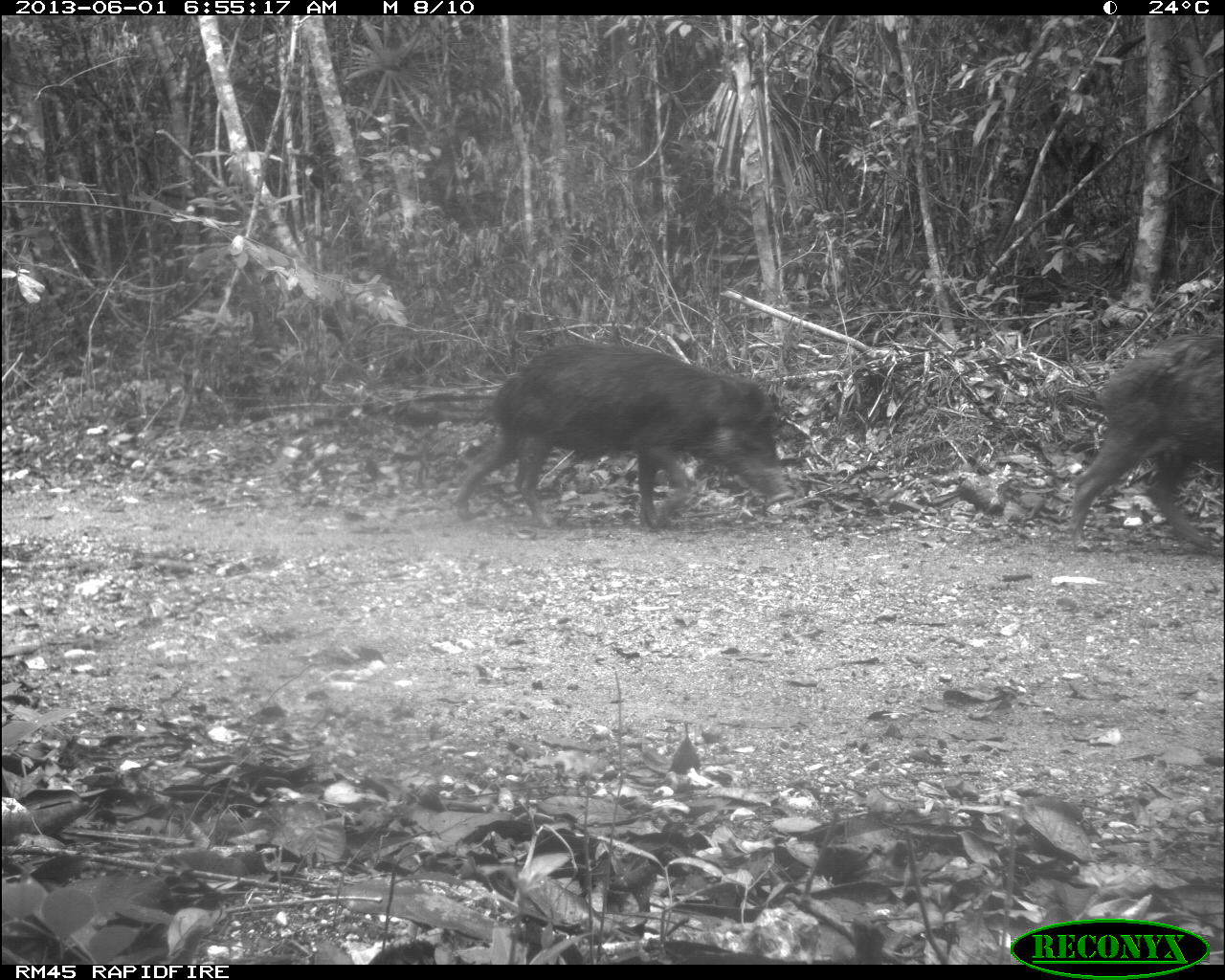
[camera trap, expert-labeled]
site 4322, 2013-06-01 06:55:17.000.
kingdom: Animalia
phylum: Chordata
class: Mammalia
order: Artiodactyla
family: Tayassuidae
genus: Tayassu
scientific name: Tayassu pecari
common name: white-lipped peccary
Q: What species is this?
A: Tayassu pecari (white-lipped peccary).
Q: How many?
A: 39.